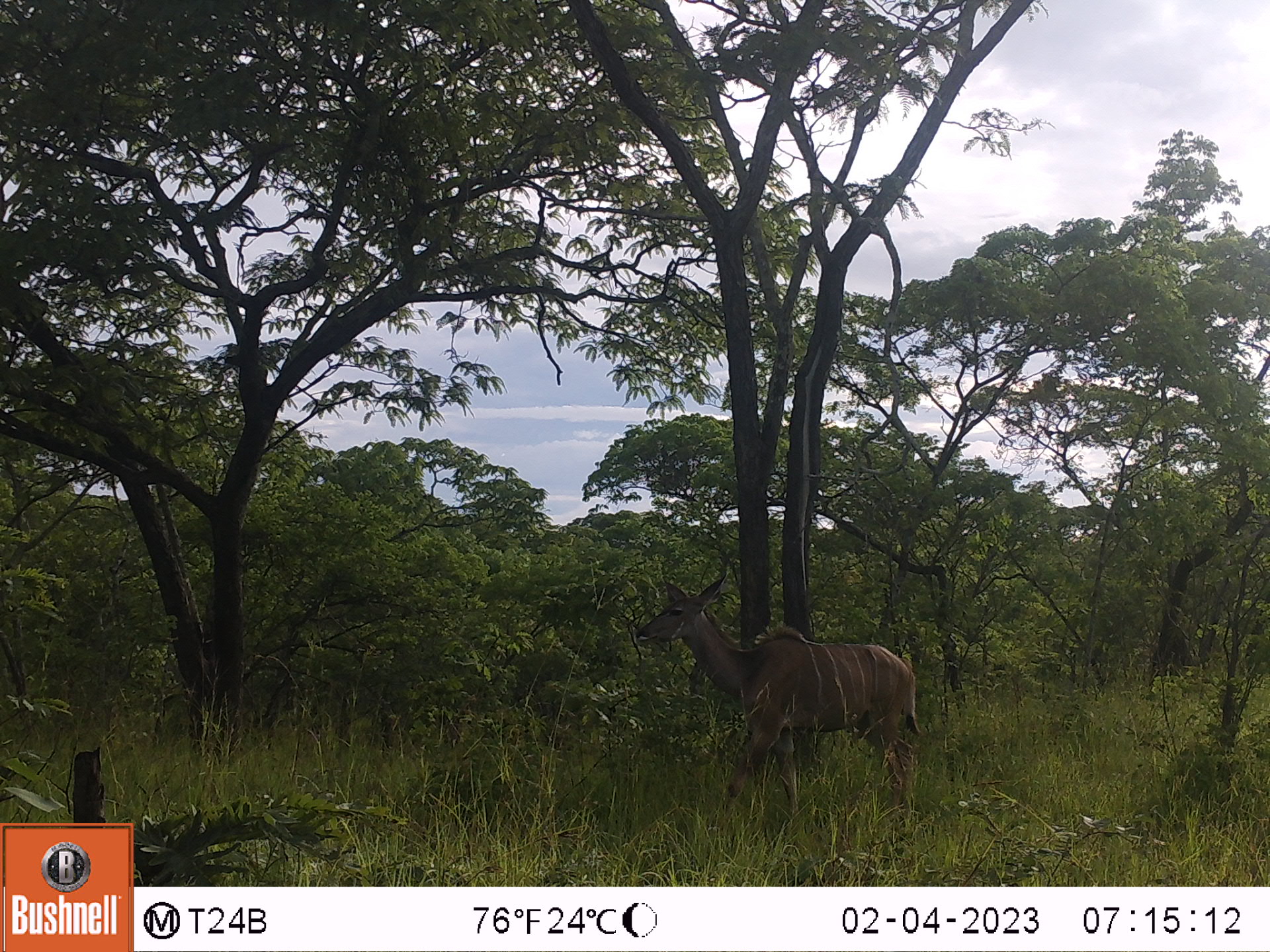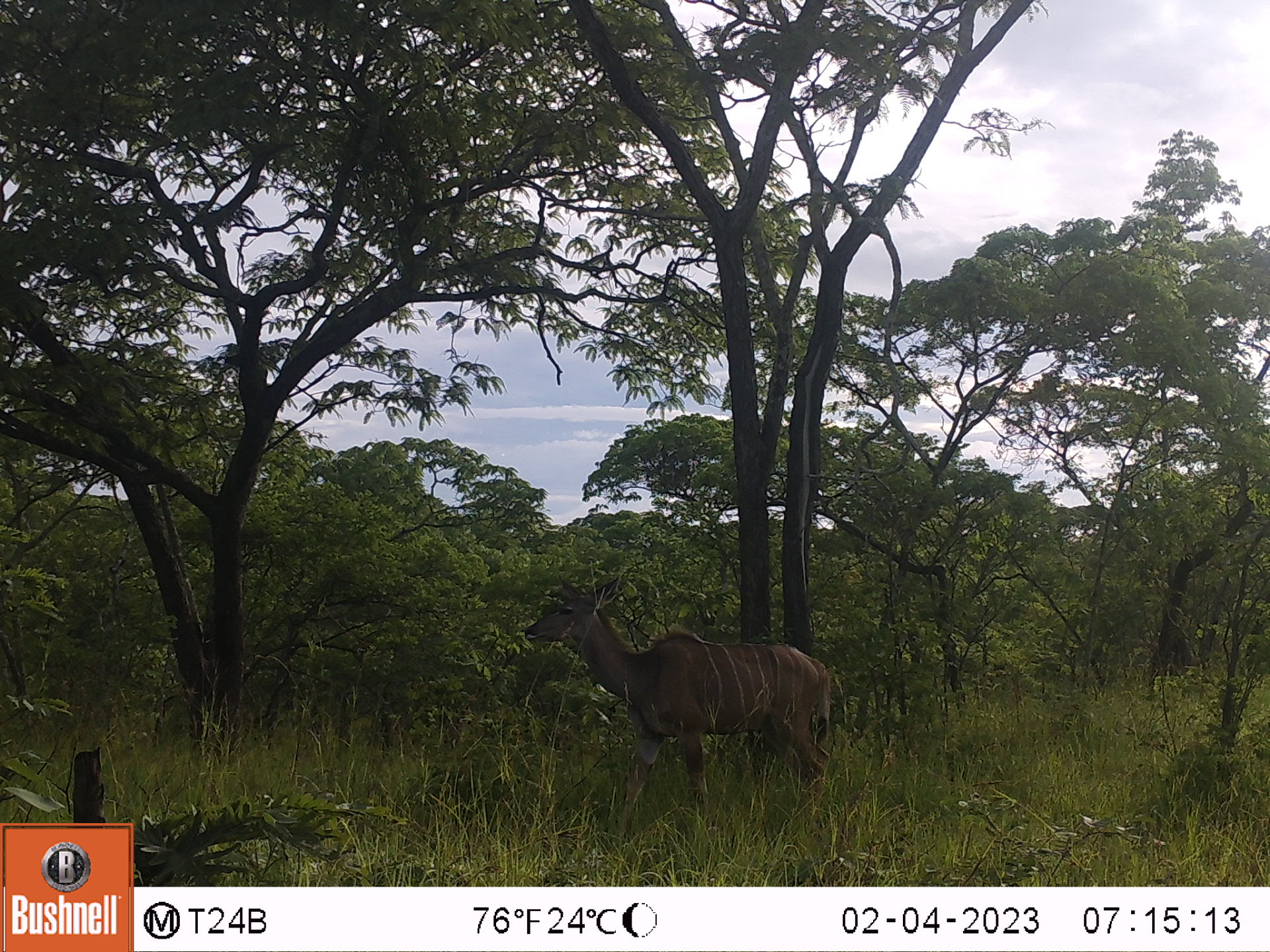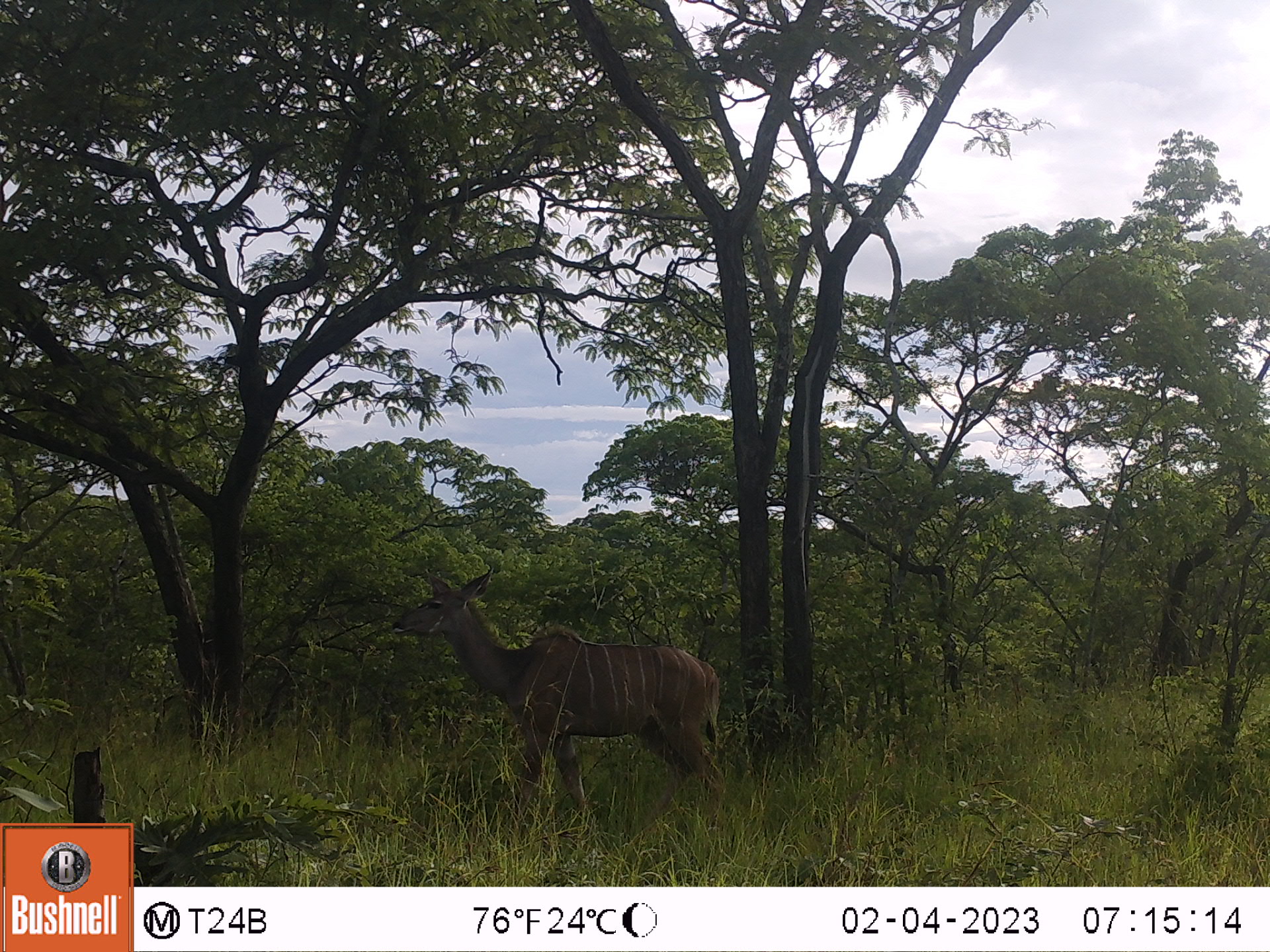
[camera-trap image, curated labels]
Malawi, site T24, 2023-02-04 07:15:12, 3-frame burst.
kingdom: Animalia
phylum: Chordata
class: Mammalia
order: Artiodactyla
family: Bovidae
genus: Tragelaphus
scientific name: Tragelaphus strepsiceros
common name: greater kudu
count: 1